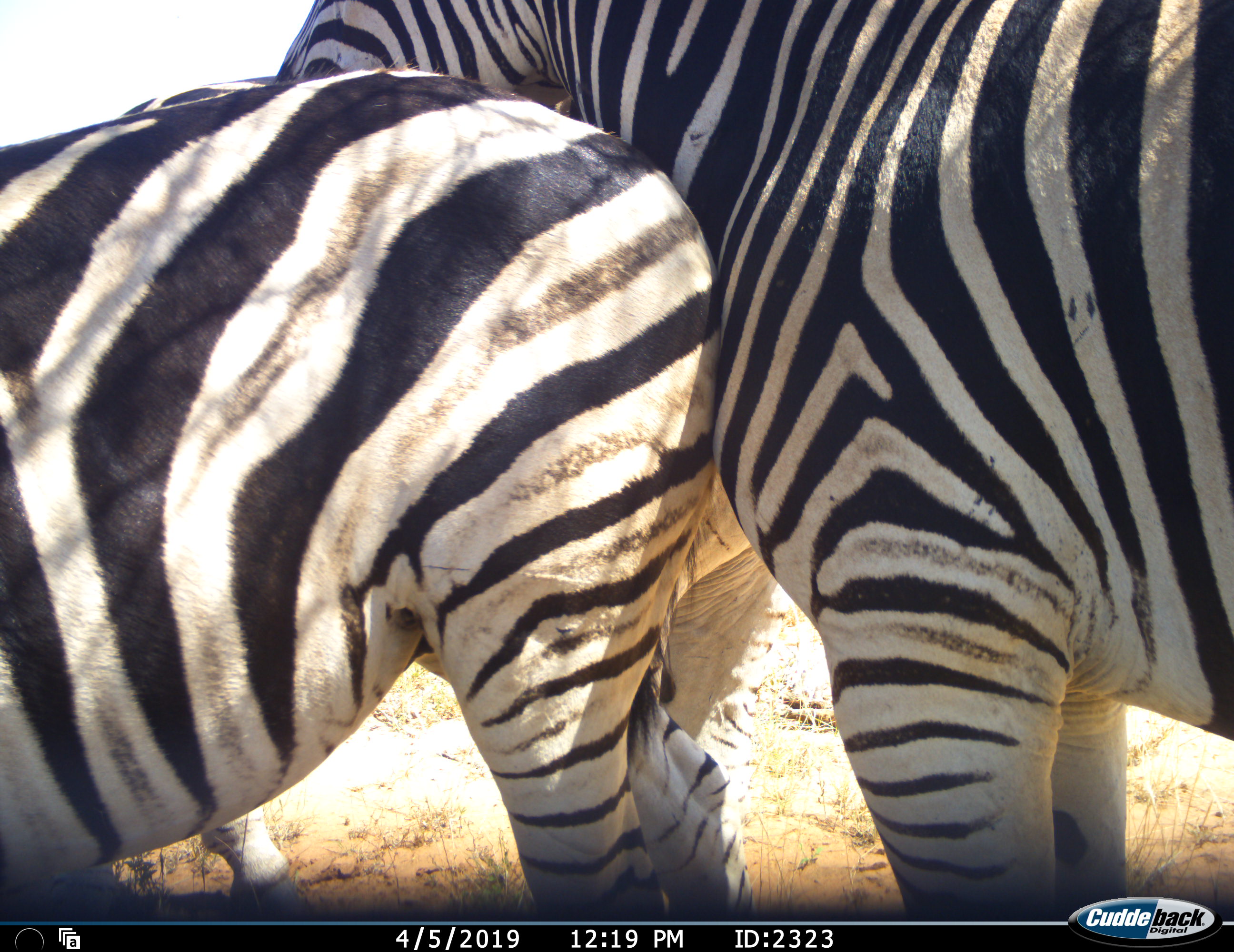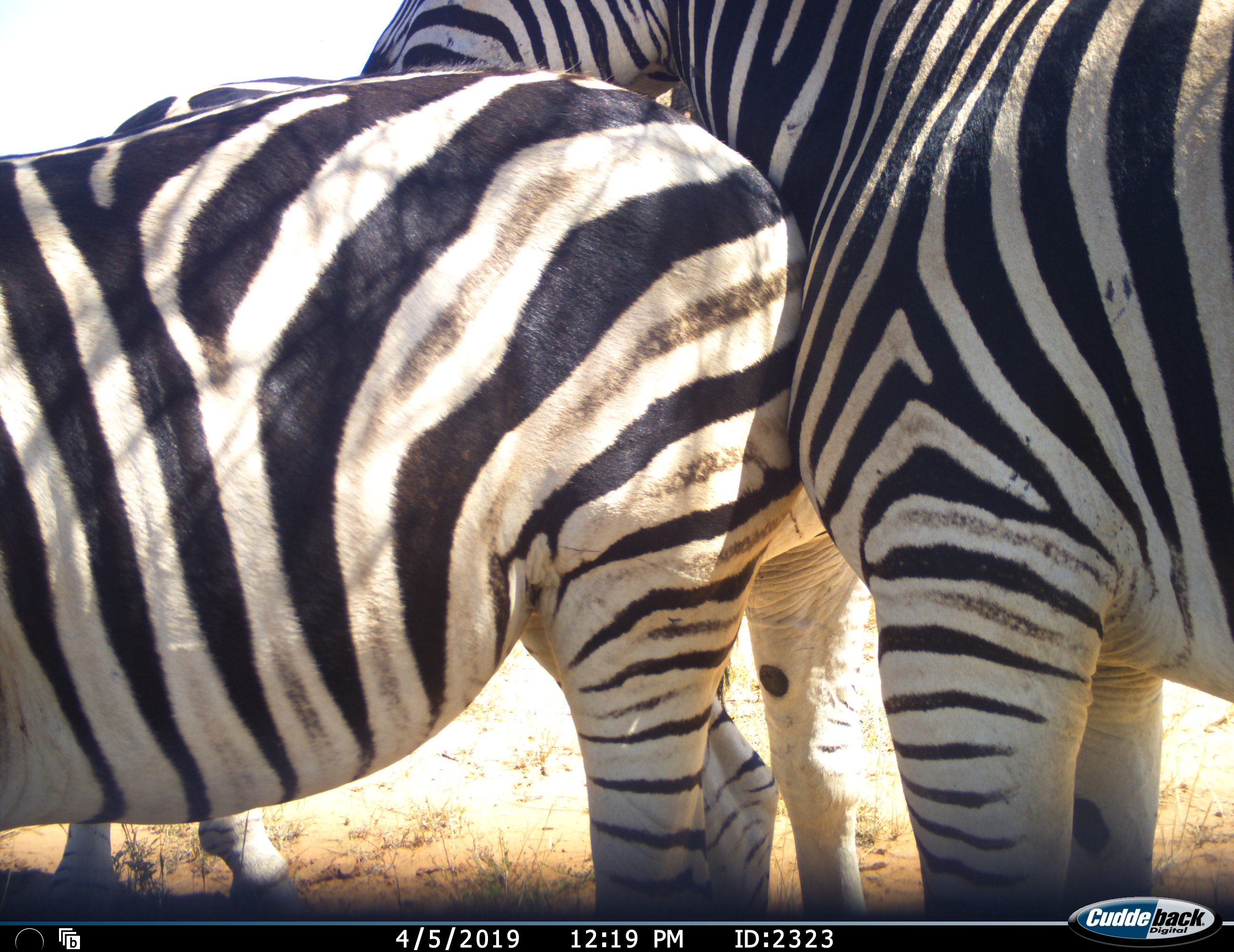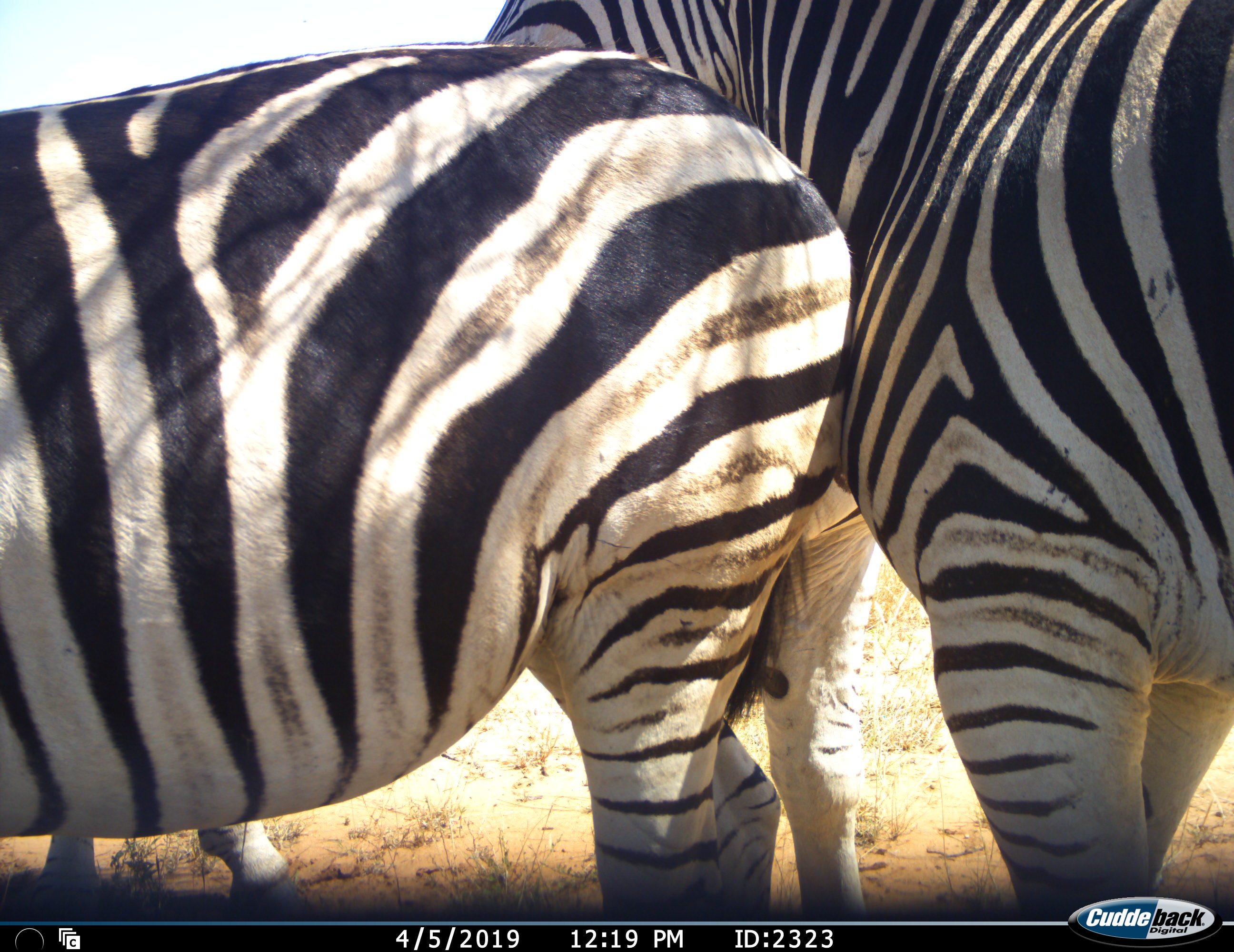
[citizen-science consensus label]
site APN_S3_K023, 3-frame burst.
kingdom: Animalia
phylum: Chordata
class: Mammalia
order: Perissodactyla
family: Equidae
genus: Equus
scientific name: Equus quagga burchellii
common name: burchell's zebra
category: zebraburchells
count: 3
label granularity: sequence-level